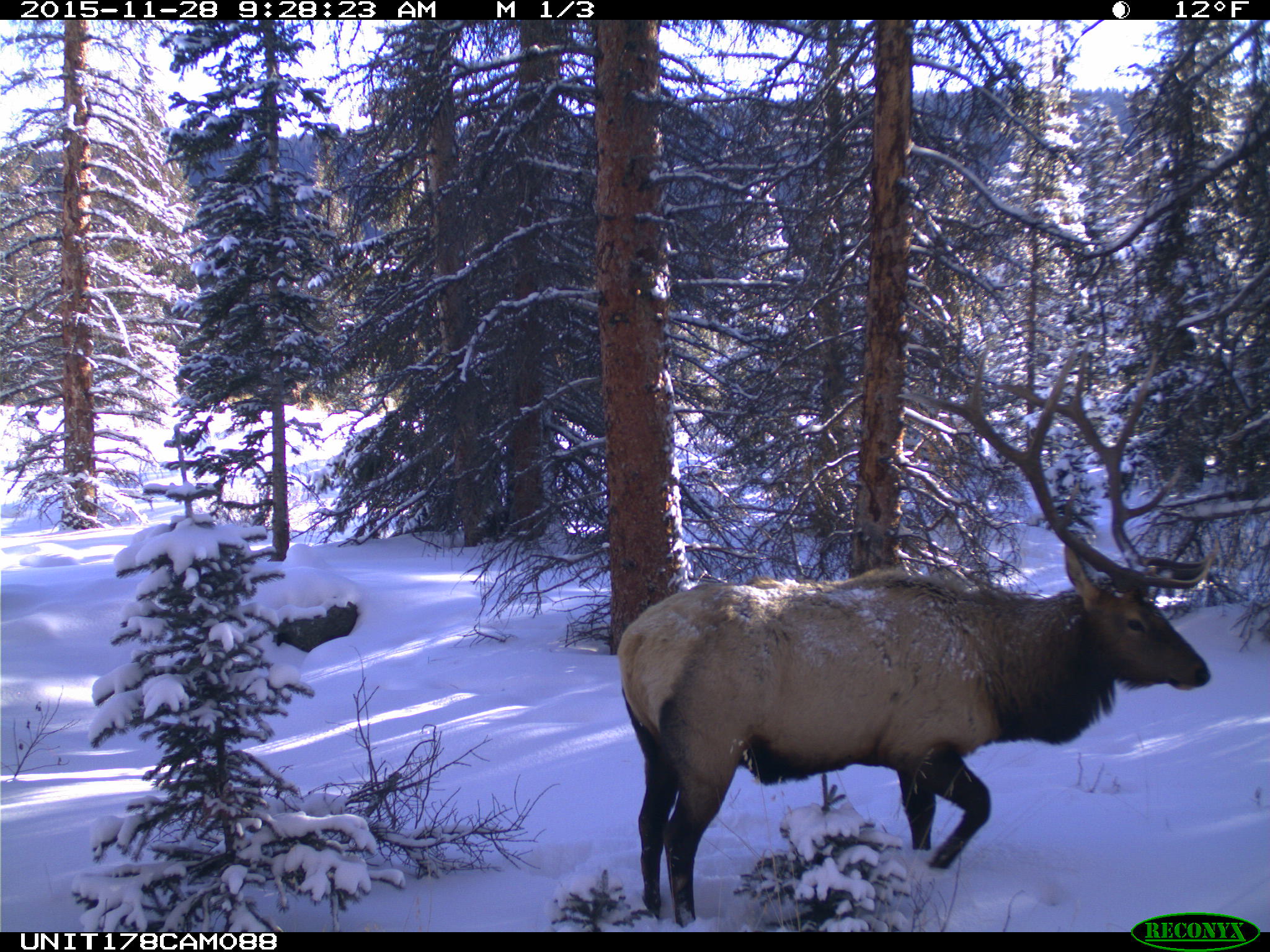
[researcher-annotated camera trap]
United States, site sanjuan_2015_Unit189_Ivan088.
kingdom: Animalia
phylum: Chordata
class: Mammalia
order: Artiodactyla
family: Cervidae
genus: Cervus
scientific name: Cervus elaphus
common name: red deer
Cervus elaphus (red deer).